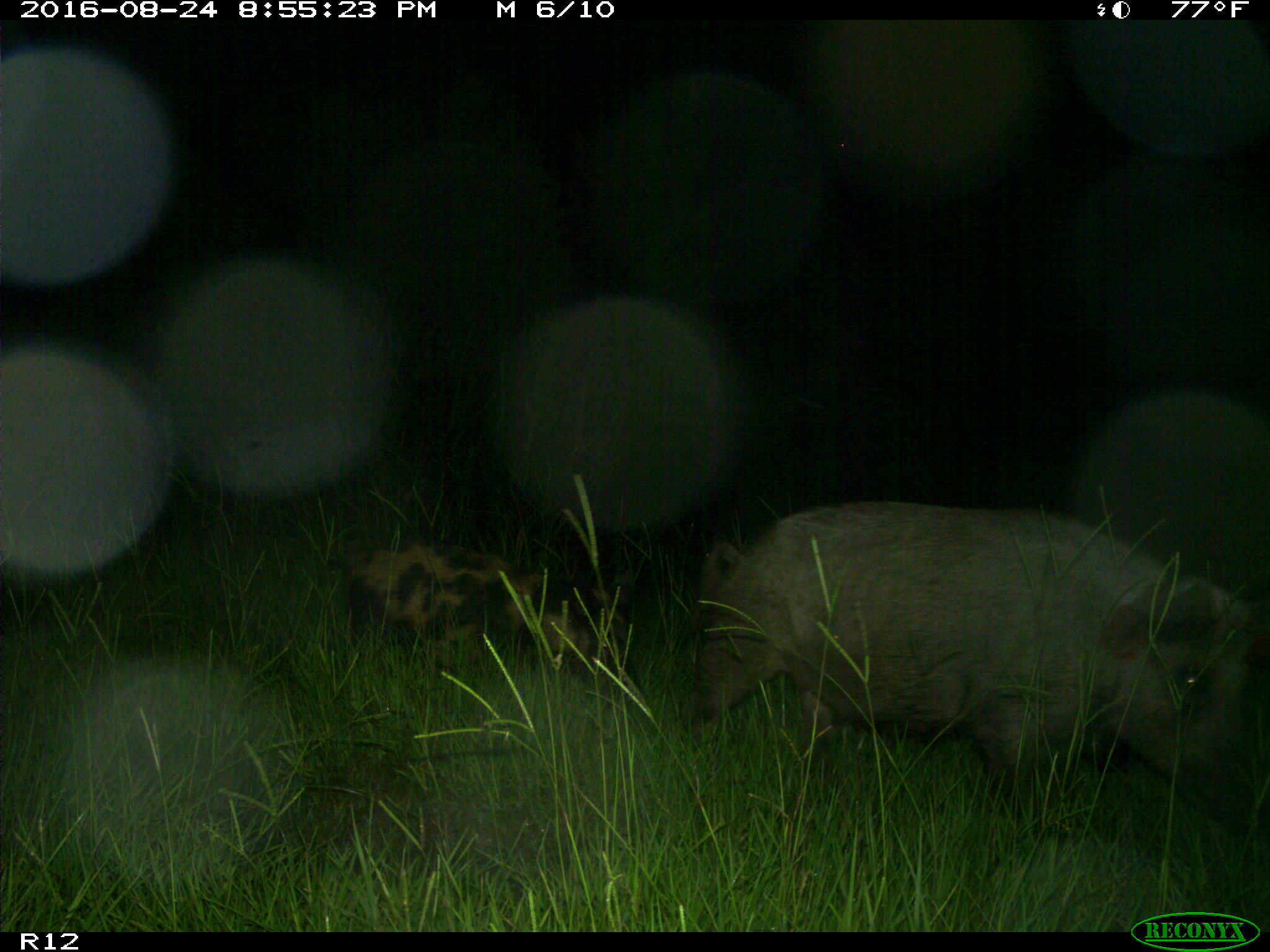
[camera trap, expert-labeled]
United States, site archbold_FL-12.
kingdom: Animalia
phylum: Chordata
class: Mammalia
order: Artiodactyla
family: Suidae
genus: Sus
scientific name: Sus scrofa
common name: wild boar